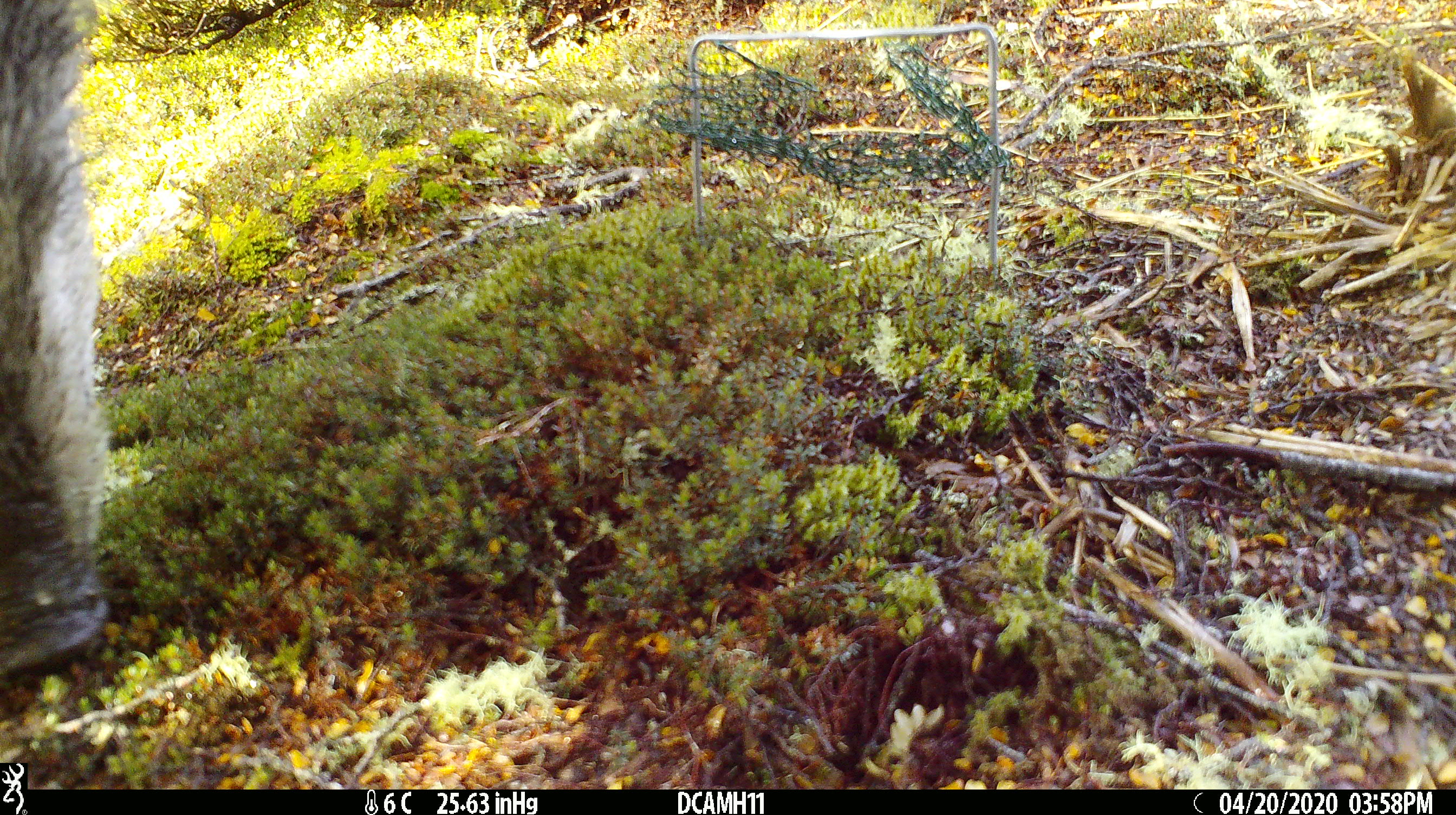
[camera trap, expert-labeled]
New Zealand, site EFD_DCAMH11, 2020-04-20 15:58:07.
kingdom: Animalia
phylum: Chordata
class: Mammalia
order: Artiodactyla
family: Suidae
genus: Sus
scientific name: Sus scrofa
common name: pig